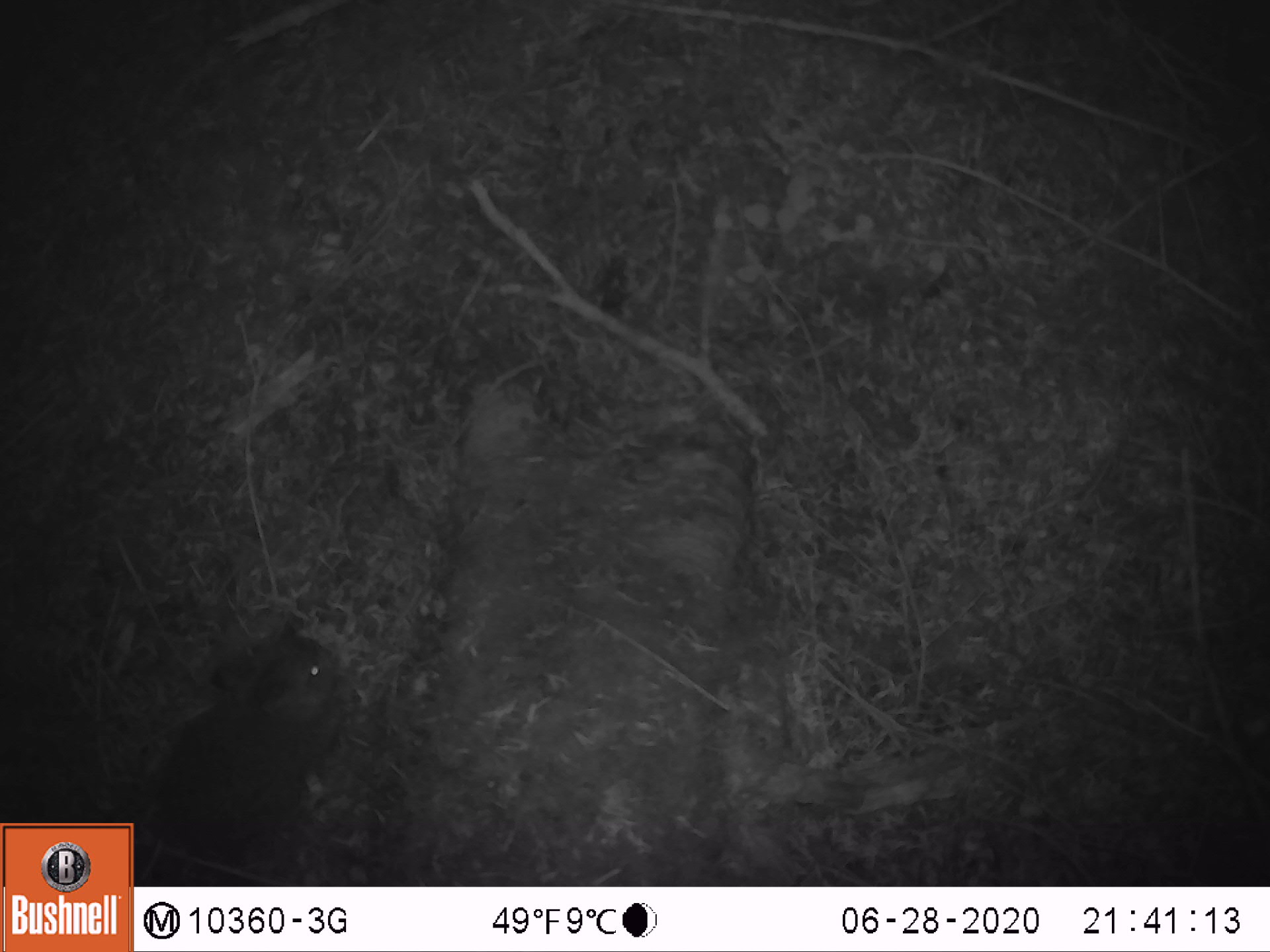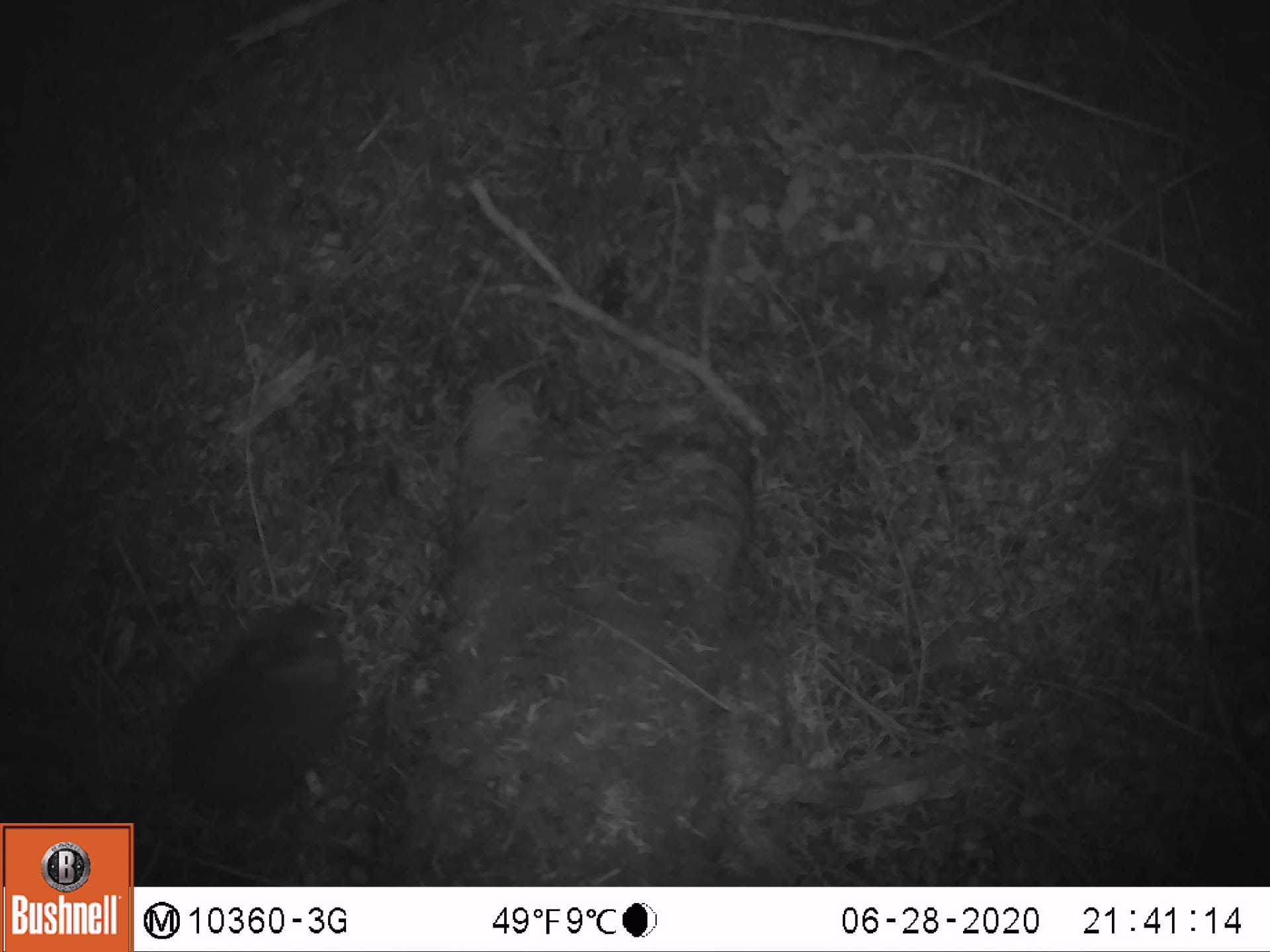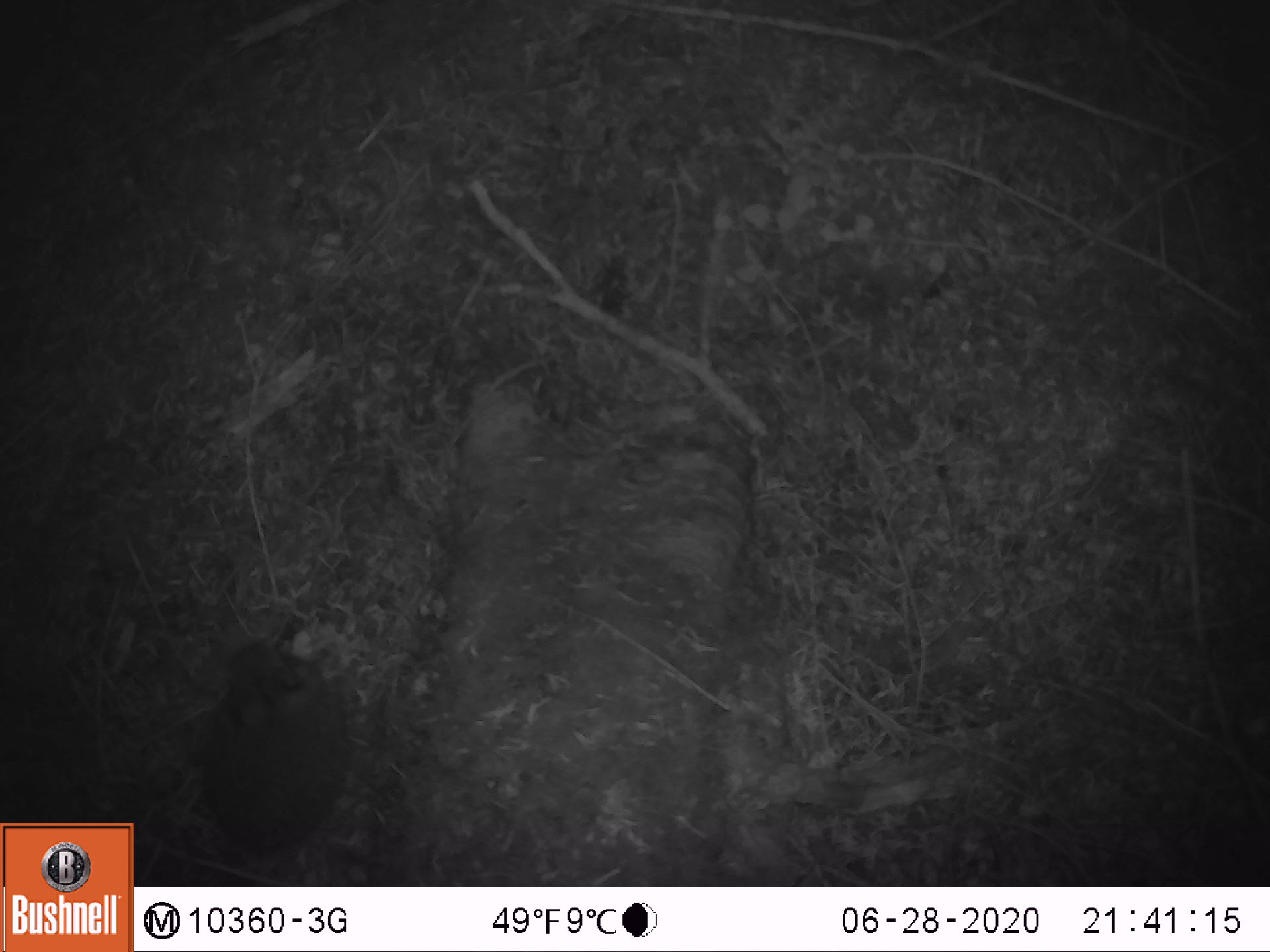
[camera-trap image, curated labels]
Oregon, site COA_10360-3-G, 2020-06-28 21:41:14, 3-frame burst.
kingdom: Animalia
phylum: Chordata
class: Mammalia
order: Lagomorpha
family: Leporidae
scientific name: Leporidae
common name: hares and rabbits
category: leporidae family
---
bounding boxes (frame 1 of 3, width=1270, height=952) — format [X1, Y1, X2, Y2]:
leporidae family: [147, 630, 344, 861]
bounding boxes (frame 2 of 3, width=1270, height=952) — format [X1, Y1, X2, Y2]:
leporidae family: [170, 595, 363, 826]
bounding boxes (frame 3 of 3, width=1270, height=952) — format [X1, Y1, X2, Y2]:
leporidae family: [196, 630, 359, 848]